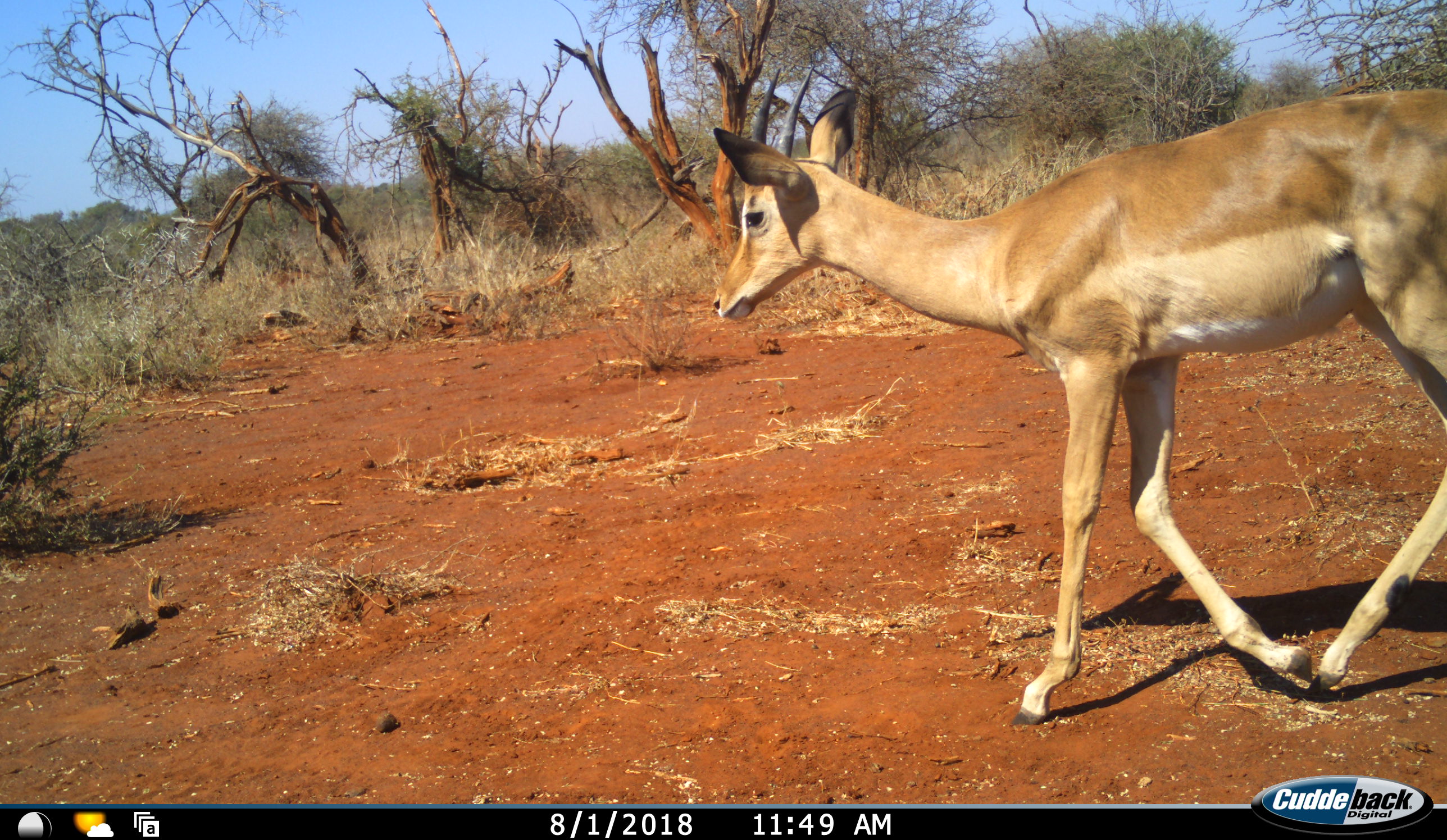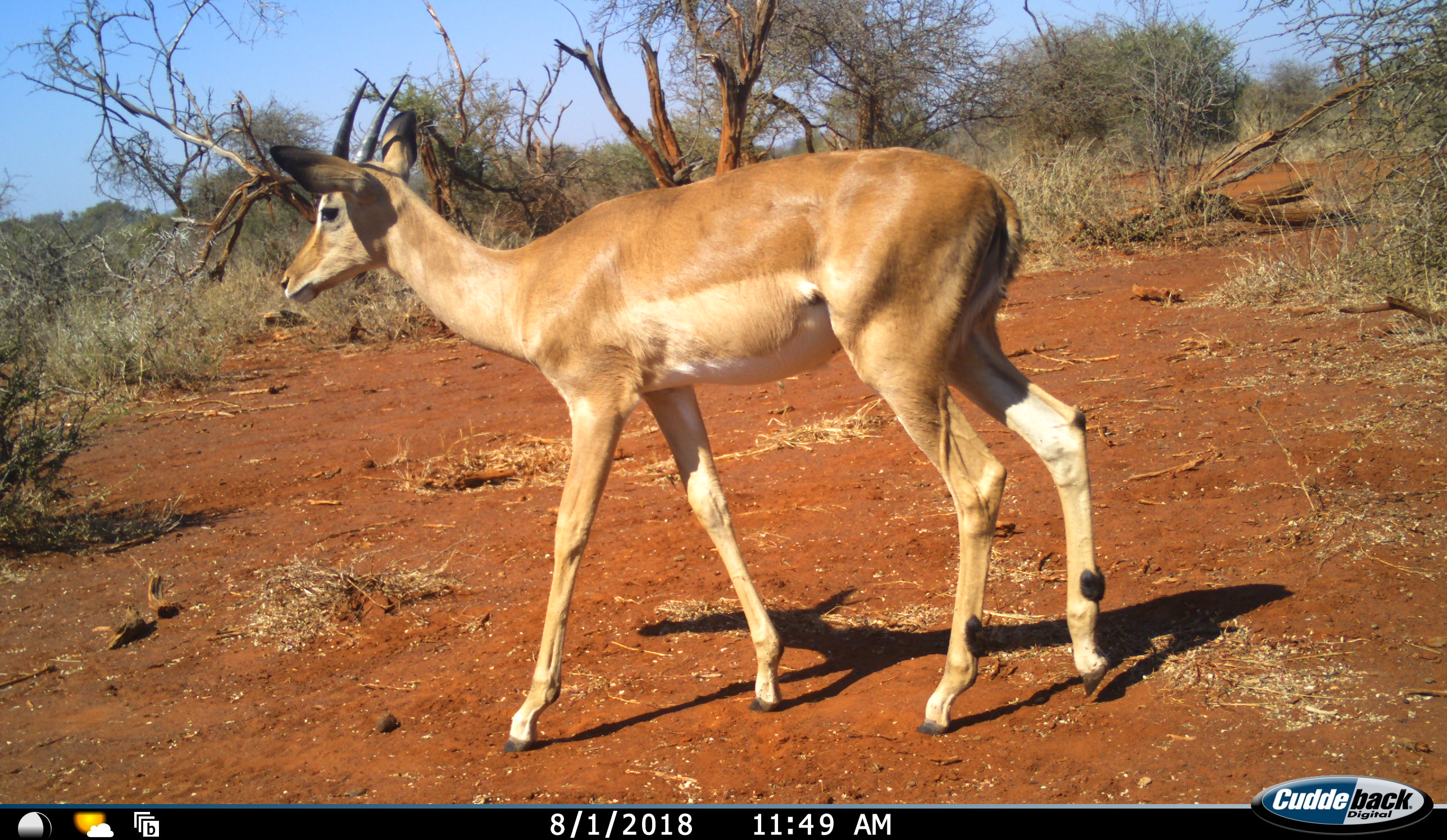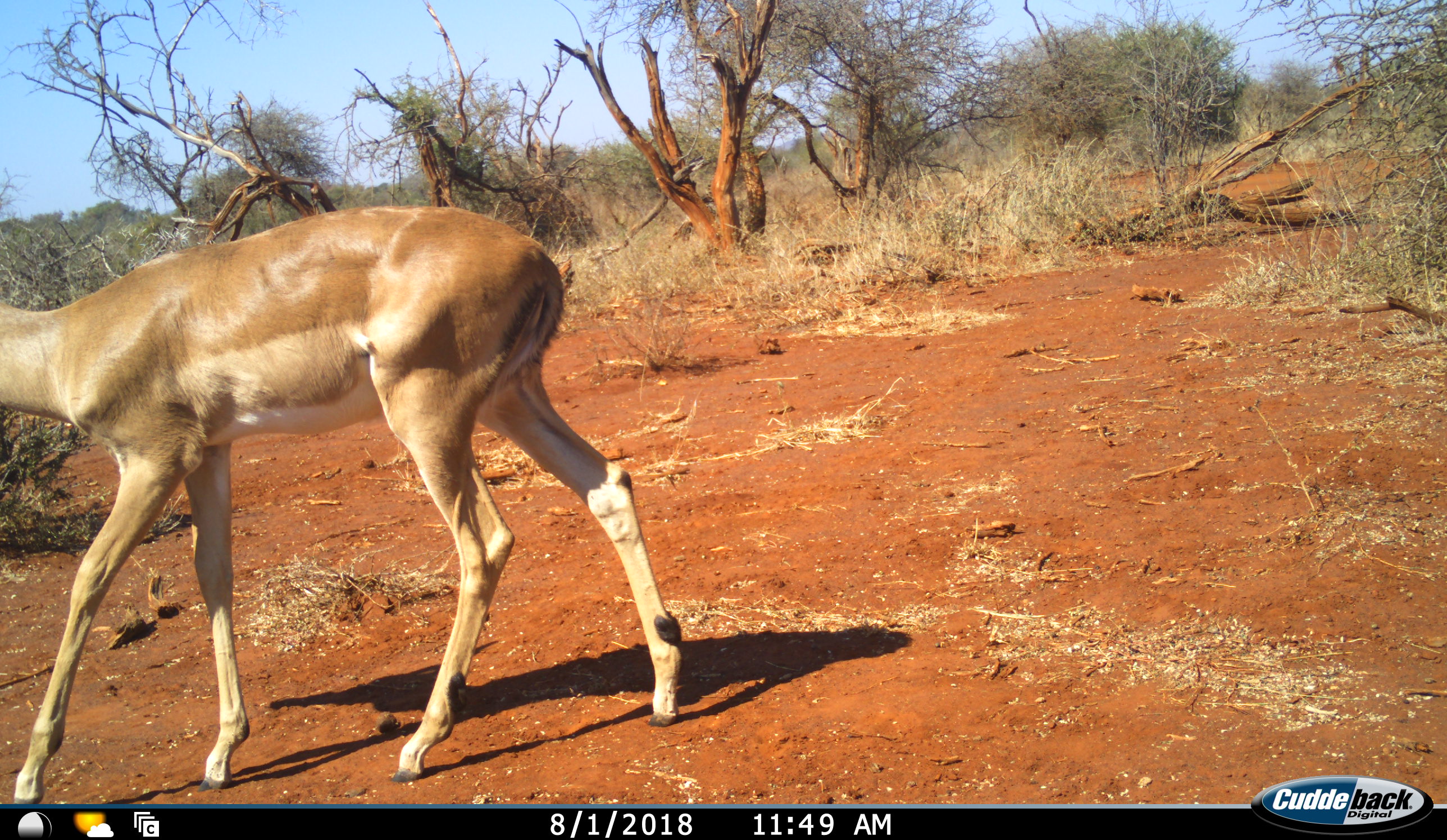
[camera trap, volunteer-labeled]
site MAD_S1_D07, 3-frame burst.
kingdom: Animalia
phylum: Chordata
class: Mammalia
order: Artiodactyla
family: Bovidae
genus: Aepyceros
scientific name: Aepyceros melampus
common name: impala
Impala (Aepyceros melampus), count 1. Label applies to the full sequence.